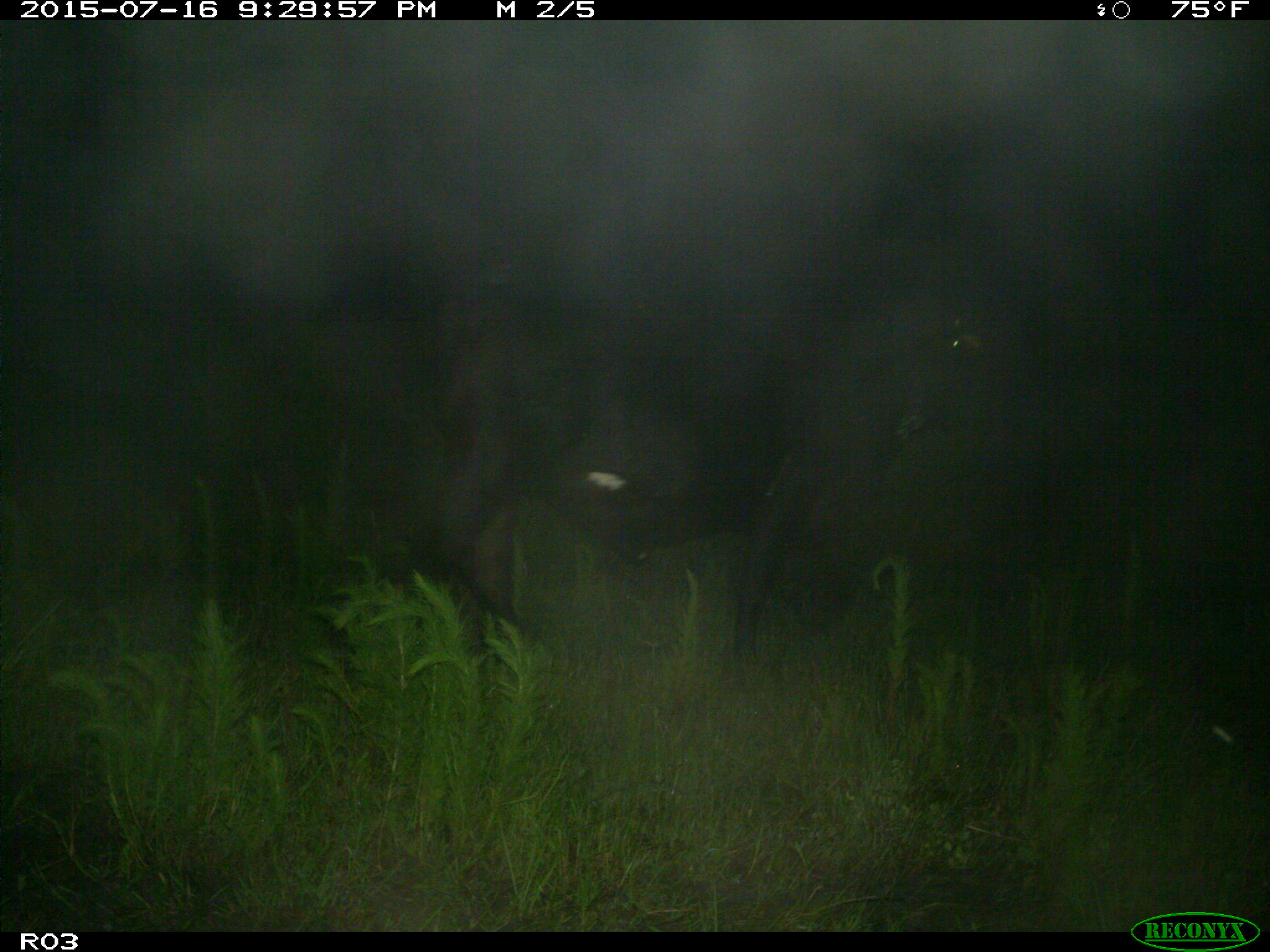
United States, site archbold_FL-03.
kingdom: Animalia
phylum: Chordata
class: Mammalia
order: Artiodactyla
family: Bovidae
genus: Bos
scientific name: Bos taurus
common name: domestic cow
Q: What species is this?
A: Bos taurus (domestic cow).